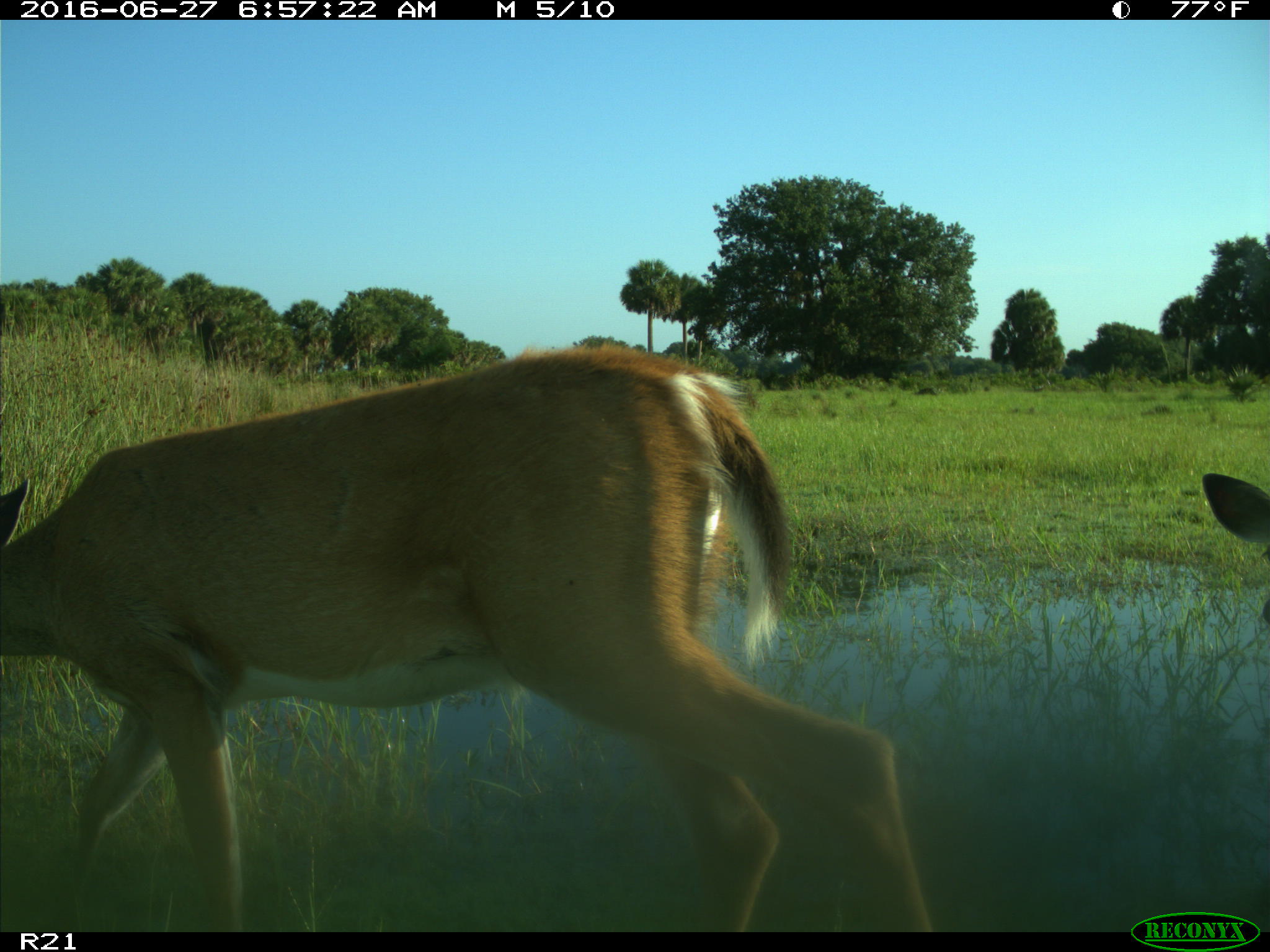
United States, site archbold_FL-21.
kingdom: Animalia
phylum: Chordata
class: Mammalia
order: Artiodactyla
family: Cervidae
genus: Odocoileus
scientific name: Odocoileus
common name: deer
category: unidentified deer